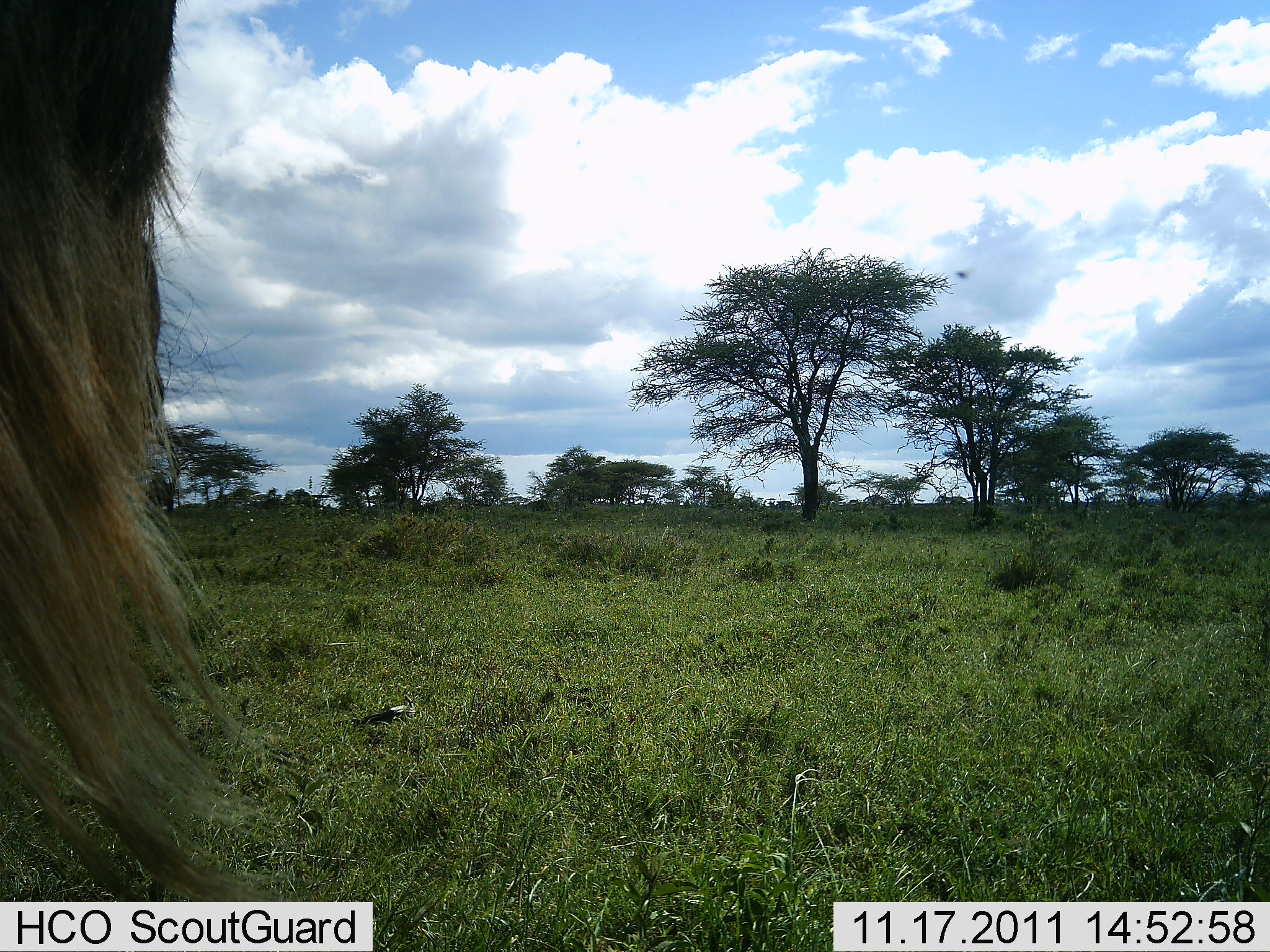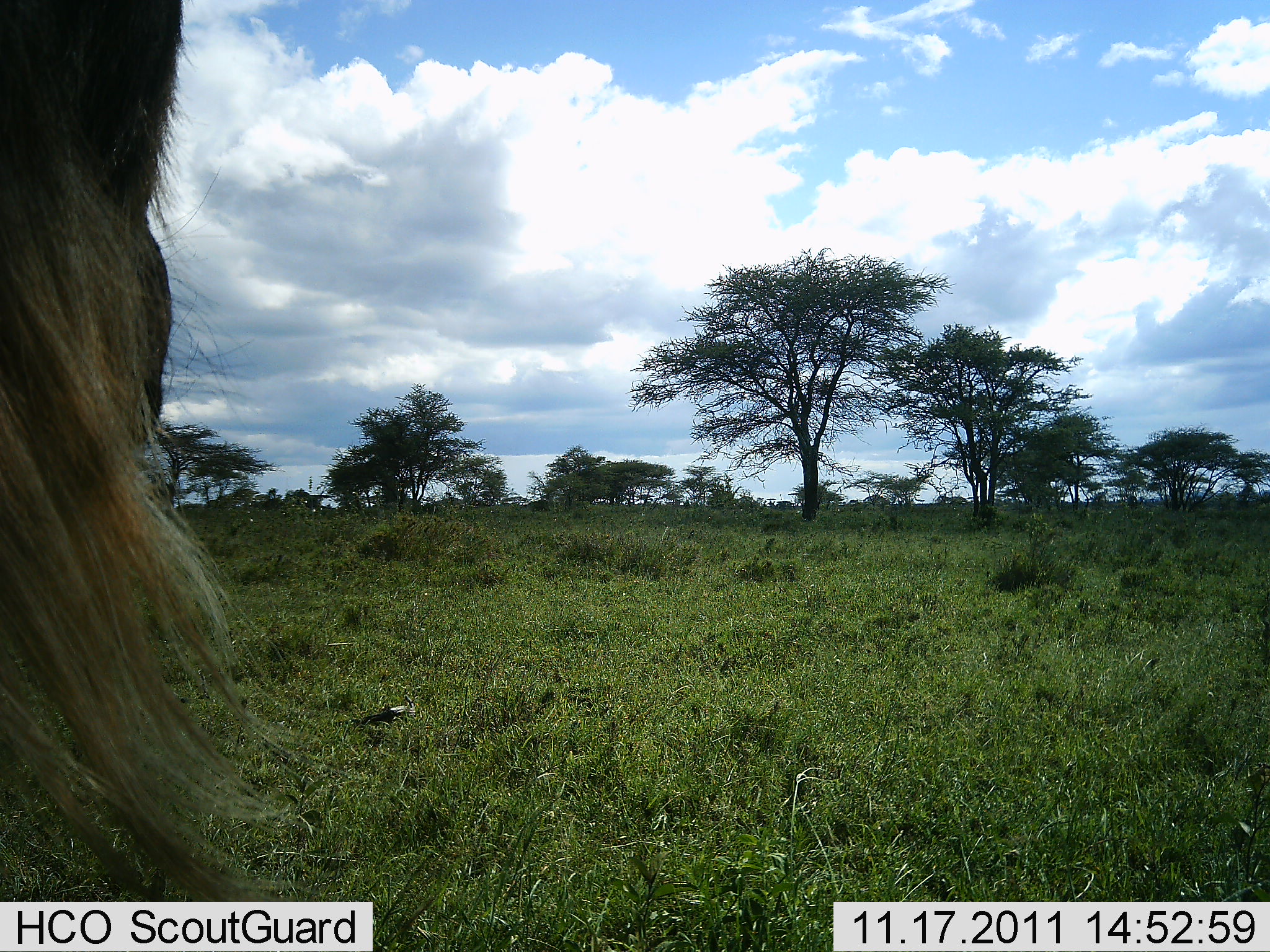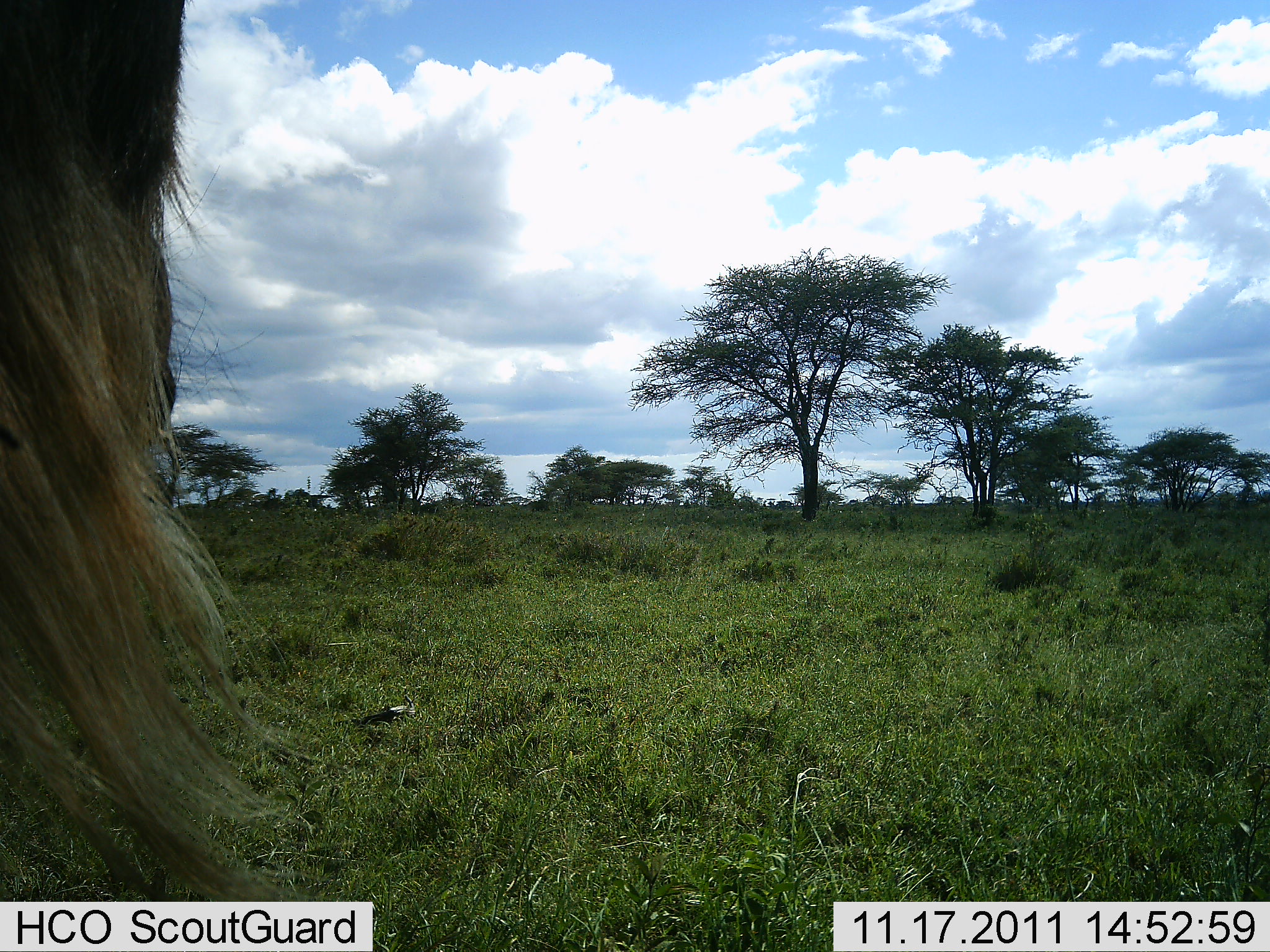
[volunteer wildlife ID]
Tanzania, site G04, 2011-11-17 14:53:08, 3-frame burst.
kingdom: Animalia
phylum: Chordata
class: Mammalia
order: Artiodactyla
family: Bovidae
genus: Connochaetes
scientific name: Connochaetes taurinus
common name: blue wildebeest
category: wildebeest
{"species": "wildebeest (blue wildebeest) (Connochaetes taurinus)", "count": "1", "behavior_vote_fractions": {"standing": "100%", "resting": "0%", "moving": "0%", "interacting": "0%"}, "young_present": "0%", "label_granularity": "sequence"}